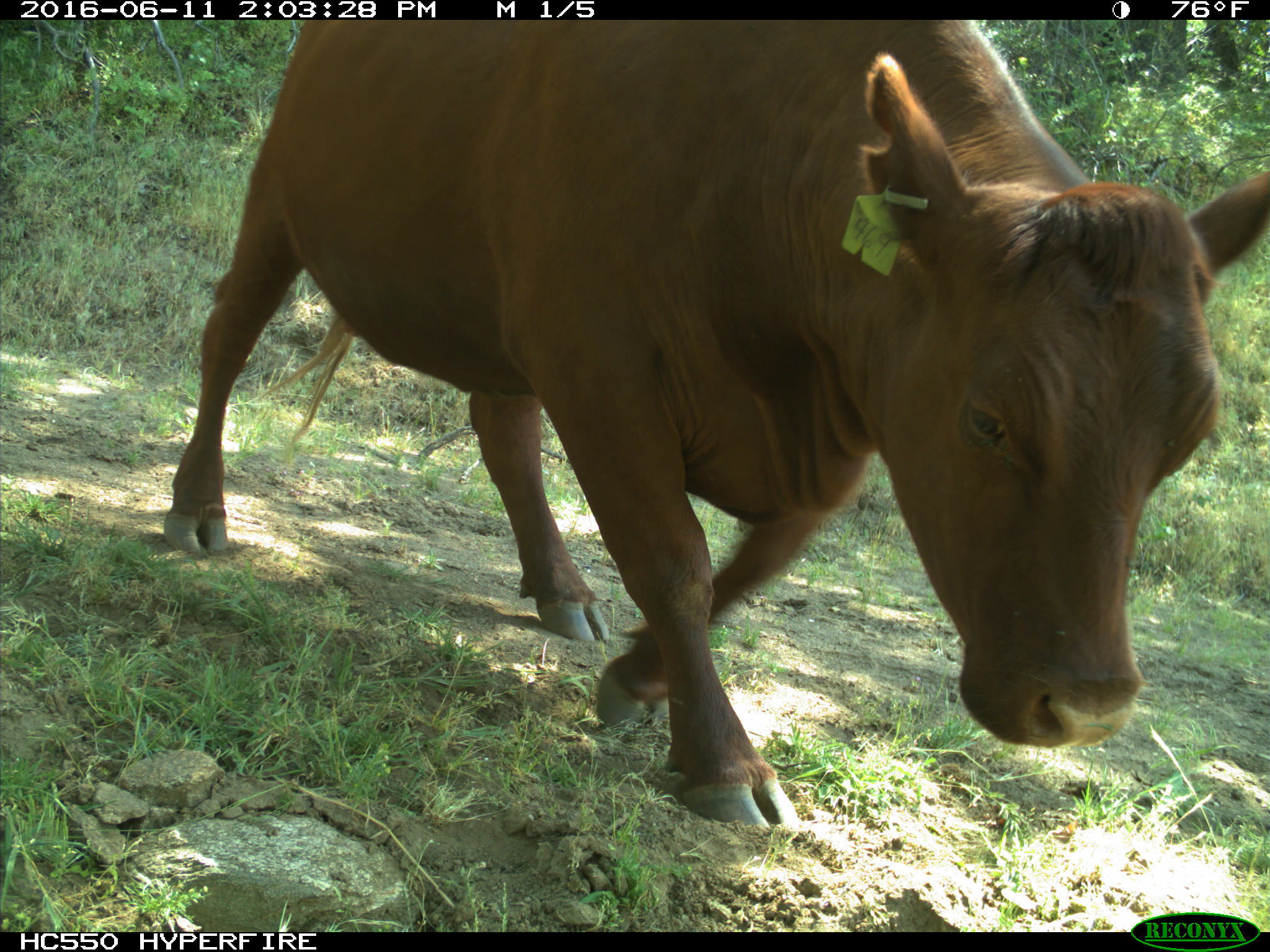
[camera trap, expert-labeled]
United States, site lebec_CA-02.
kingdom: Animalia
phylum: Chordata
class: Mammalia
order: Artiodactyla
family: Bovidae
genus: Bos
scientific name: Bos taurus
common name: domestic cow